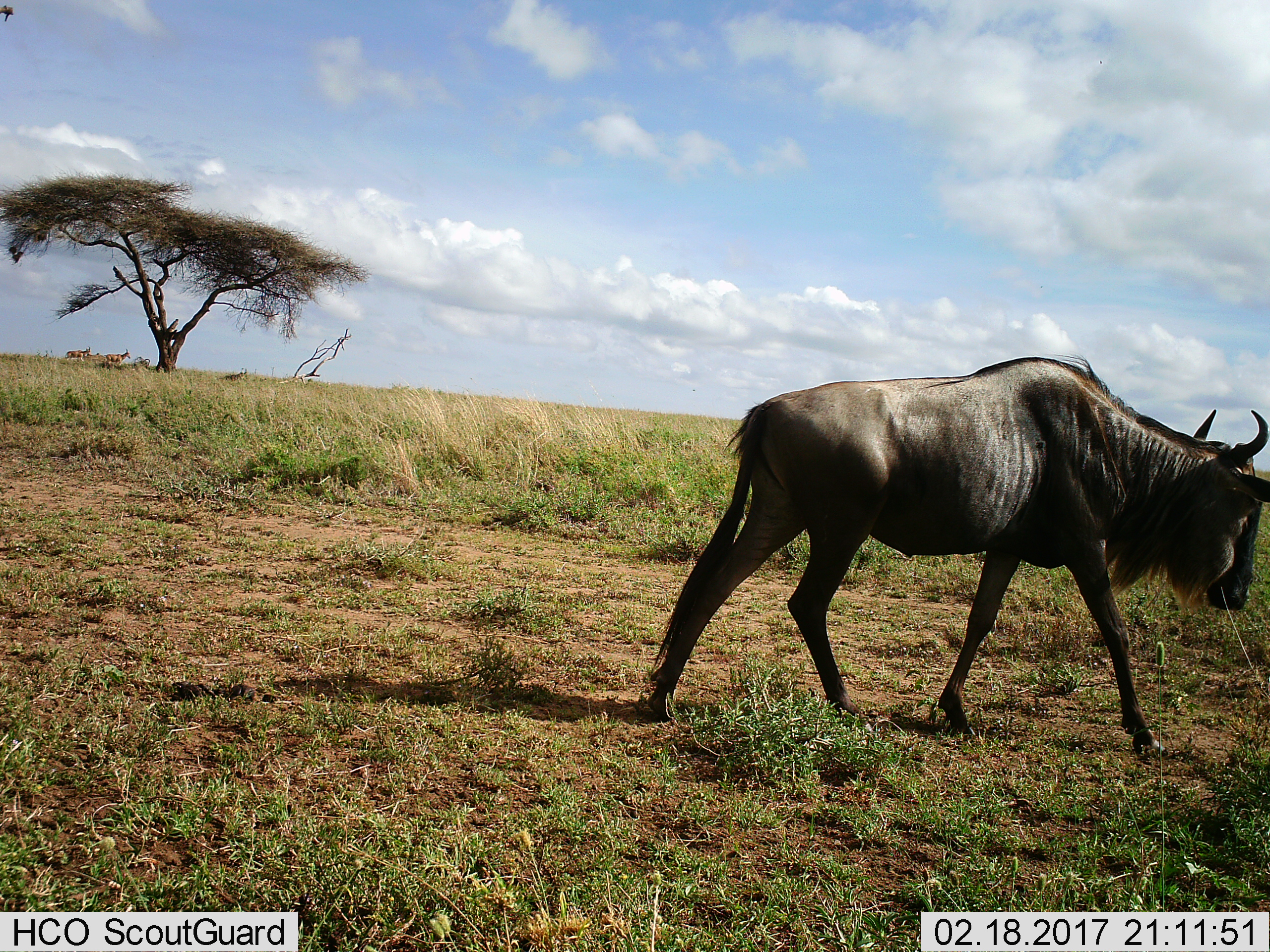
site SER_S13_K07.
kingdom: Animalia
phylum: Chordata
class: Mammalia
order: Artiodactyla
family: Bovidae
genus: Connochaetes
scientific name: Connochaetes taurinus taurinus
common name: blue wildebeest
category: wildebeestblue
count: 1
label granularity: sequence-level